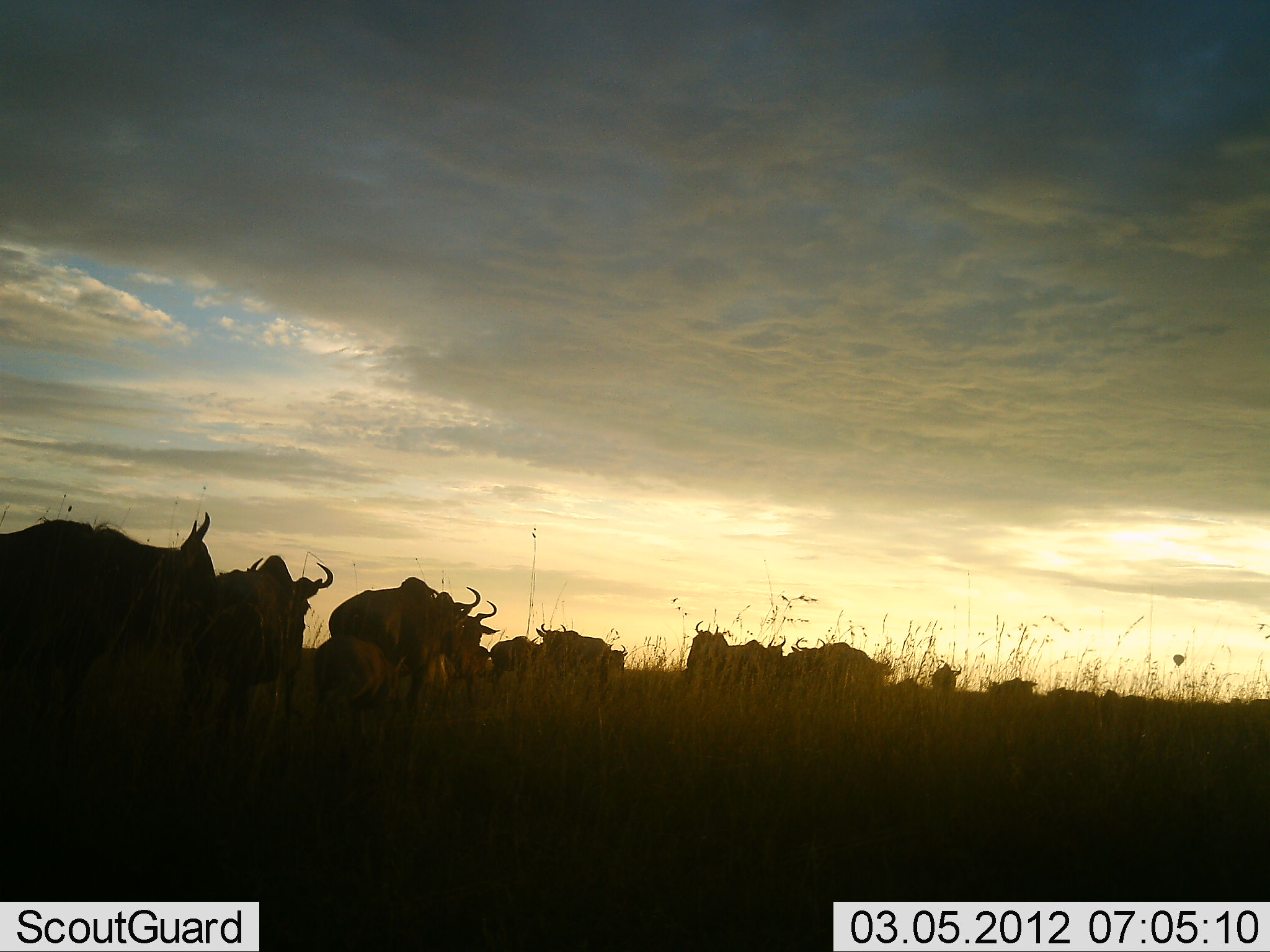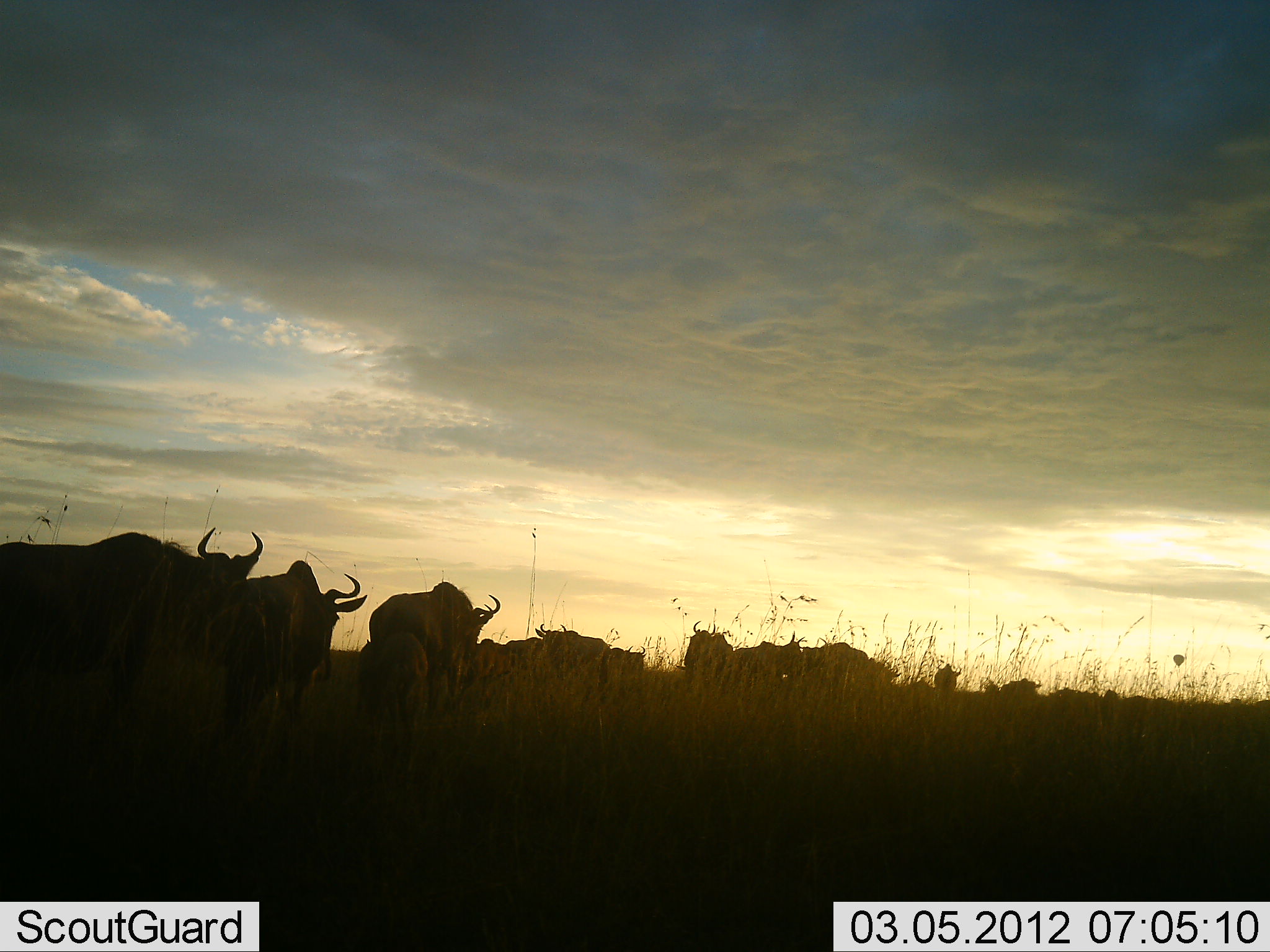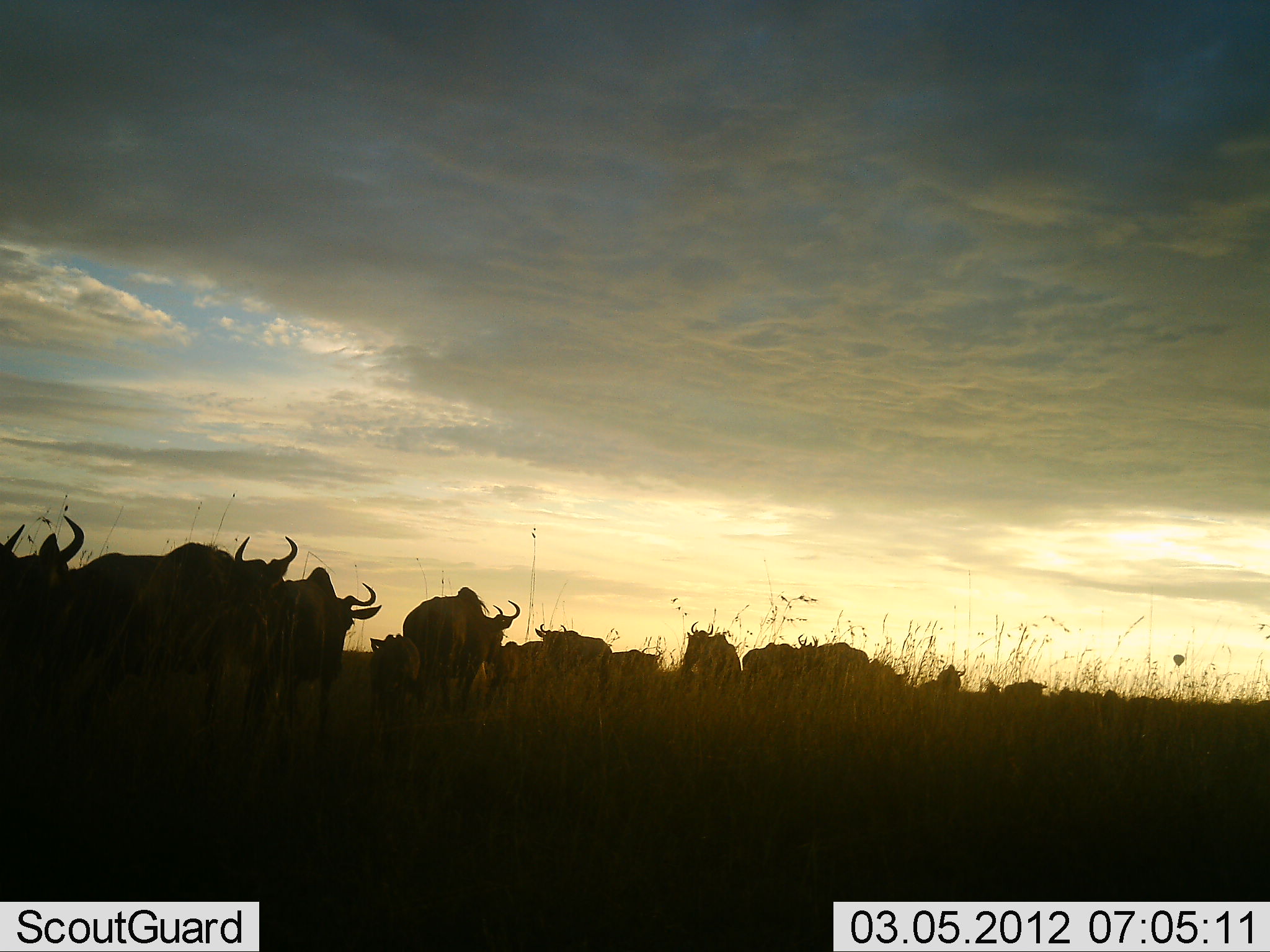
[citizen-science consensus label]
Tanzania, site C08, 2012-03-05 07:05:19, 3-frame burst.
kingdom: Animalia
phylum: Chordata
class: Mammalia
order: Artiodactyla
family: Bovidae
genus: Connochaetes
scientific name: Connochaetes taurinus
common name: blue wildebeest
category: wildebeest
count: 11-50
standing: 21%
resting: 0%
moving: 100%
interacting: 0%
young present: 47%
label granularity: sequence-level